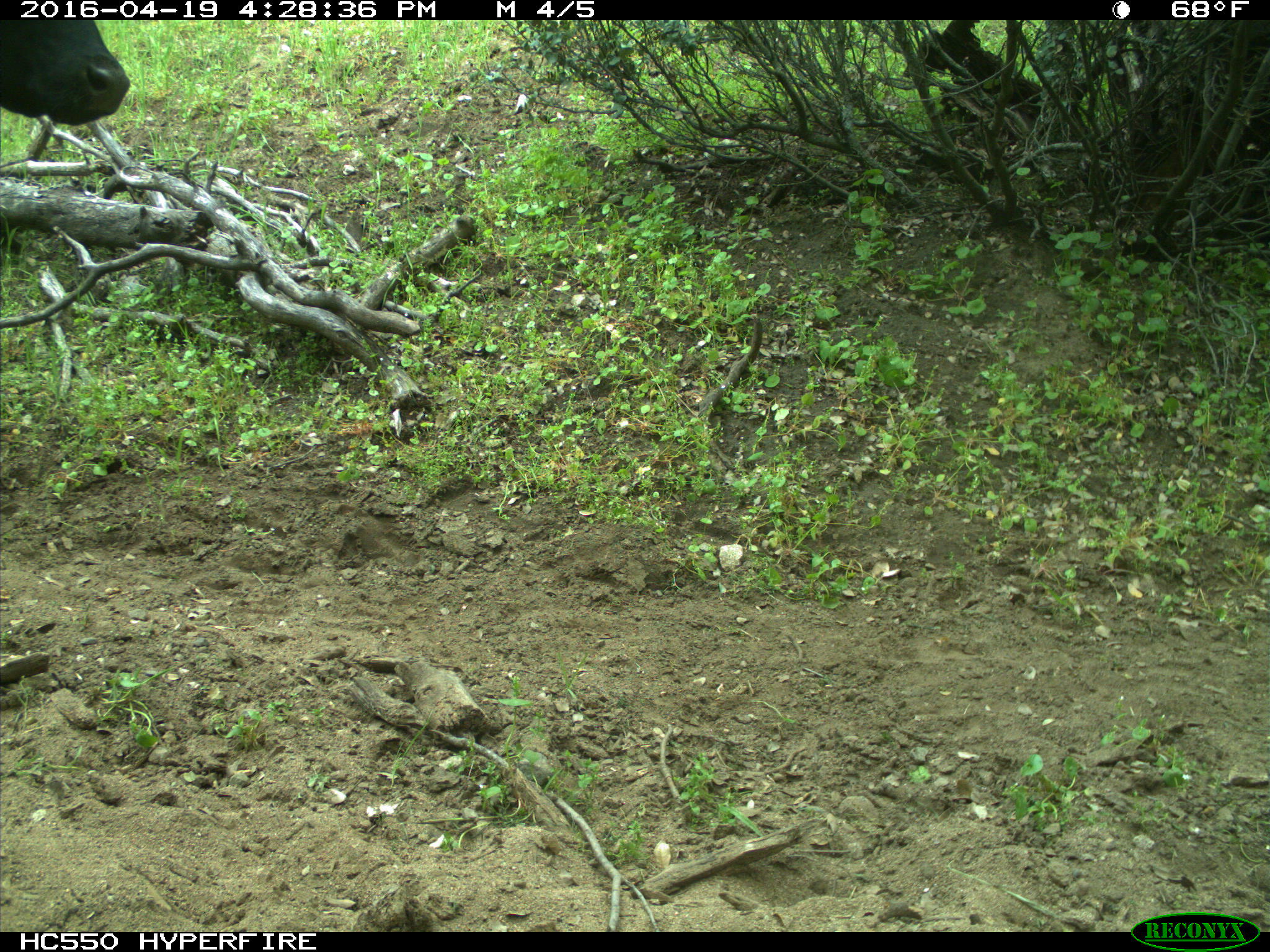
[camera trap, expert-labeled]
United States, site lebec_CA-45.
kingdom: Animalia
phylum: Chordata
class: Mammalia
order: Artiodactyla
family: Bovidae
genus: Bos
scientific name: Bos taurus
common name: domestic cow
Bos taurus (domestic cow).